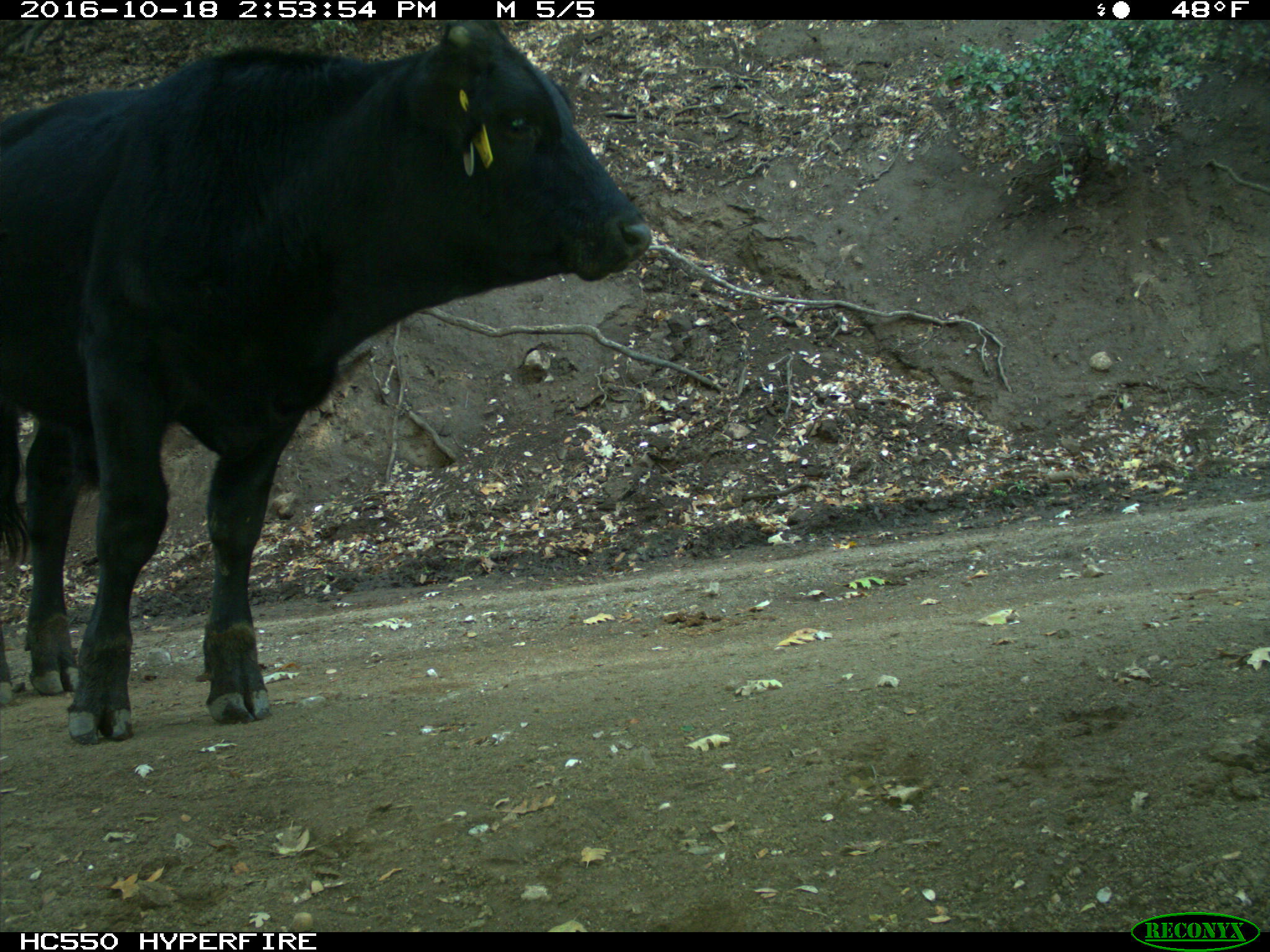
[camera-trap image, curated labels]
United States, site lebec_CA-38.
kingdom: Animalia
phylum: Chordata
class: Mammalia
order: Artiodactyla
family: Bovidae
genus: Bos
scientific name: Bos taurus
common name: domestic cow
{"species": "Bos taurus (domestic cow)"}